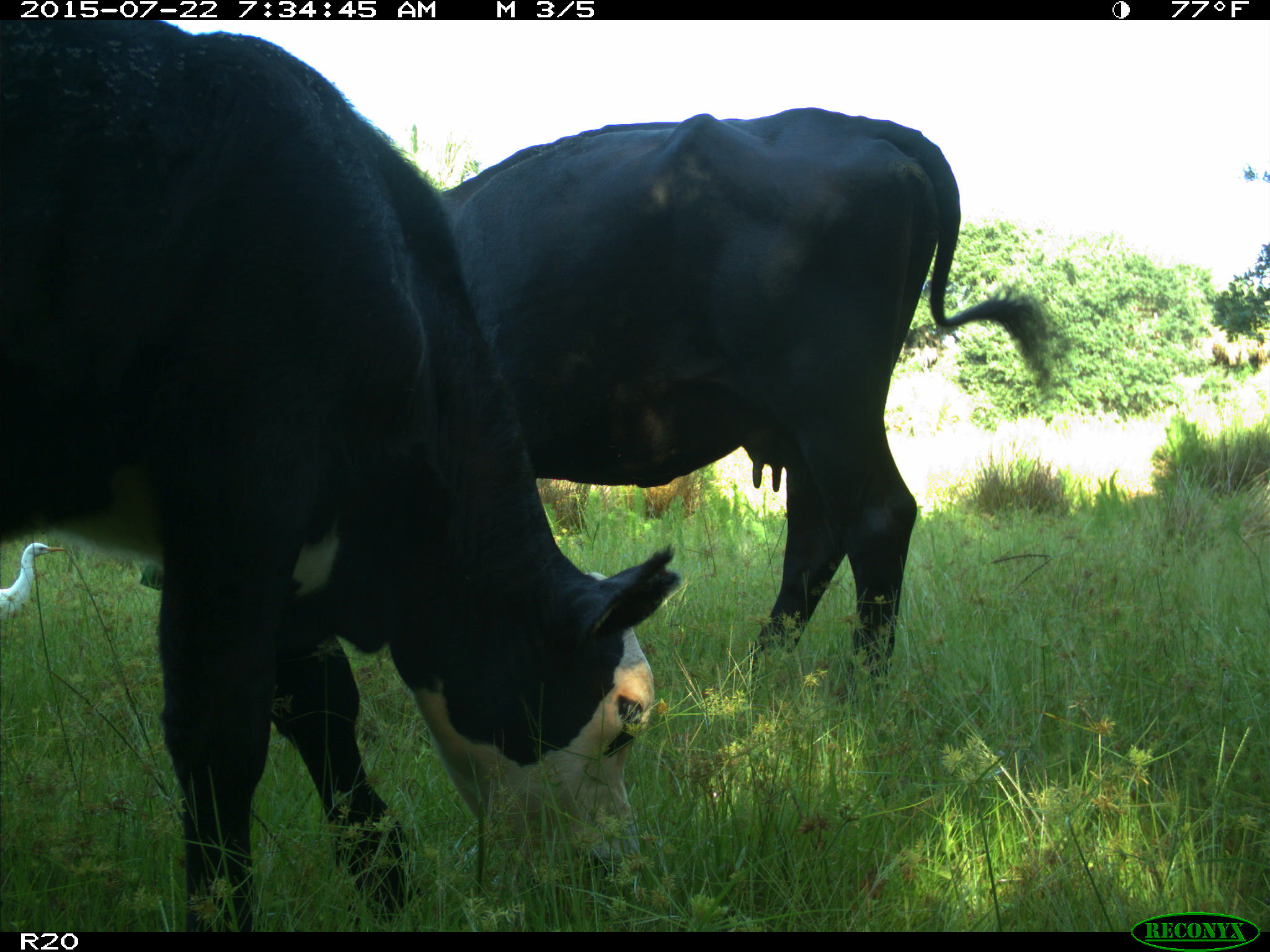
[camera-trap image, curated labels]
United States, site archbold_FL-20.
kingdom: Animalia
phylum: Chordata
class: Mammalia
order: Artiodactyla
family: Bovidae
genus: Bos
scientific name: Bos taurus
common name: domestic cow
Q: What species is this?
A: Bos taurus (domestic cow).